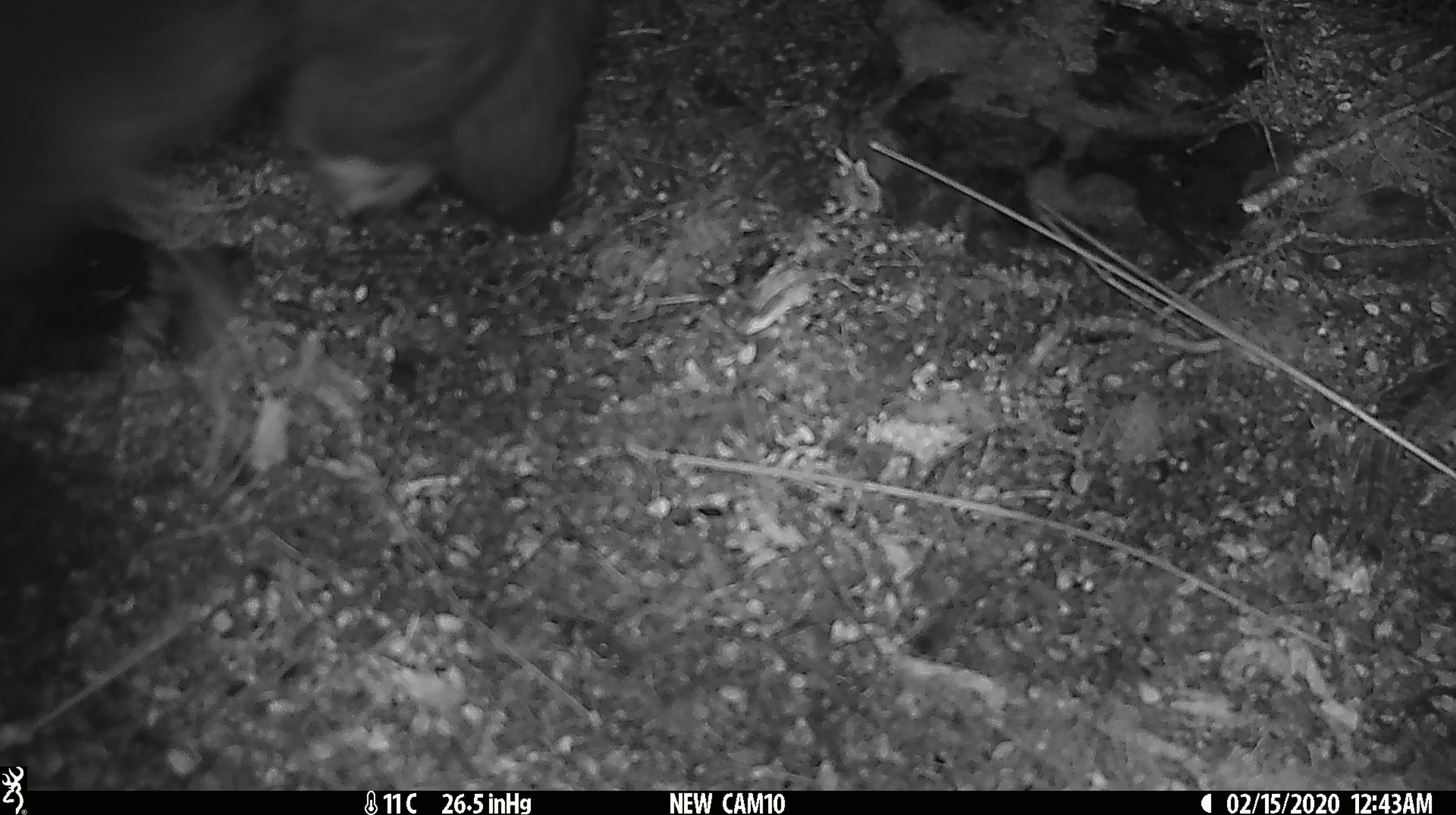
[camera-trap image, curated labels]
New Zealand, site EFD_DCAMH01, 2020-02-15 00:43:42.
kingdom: Animalia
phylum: Chordata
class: Mammalia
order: Diprotodontia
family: Phalangeridae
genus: Trichosurus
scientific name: Trichosurus vulpecula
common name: common brushtail possum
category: possum